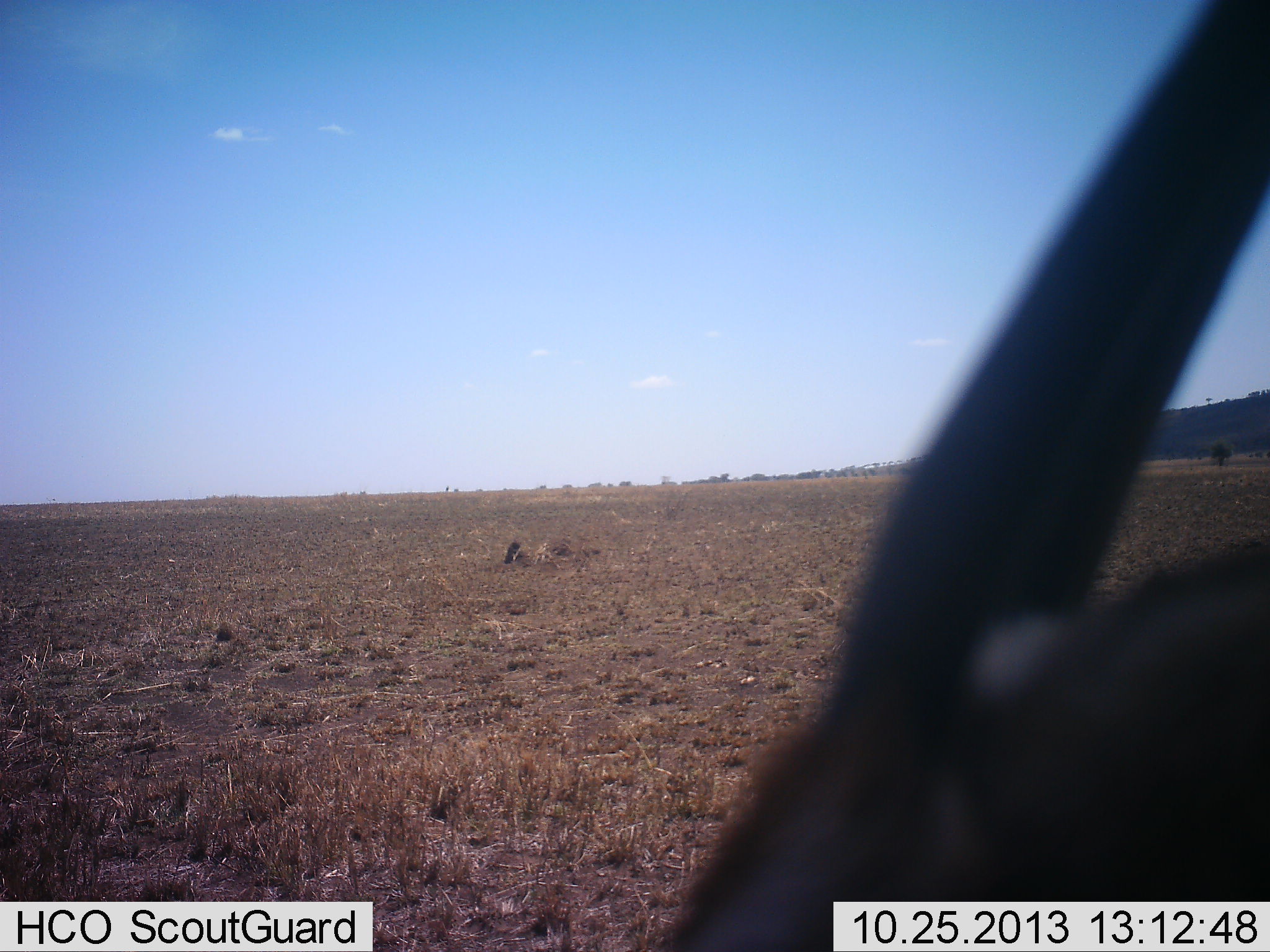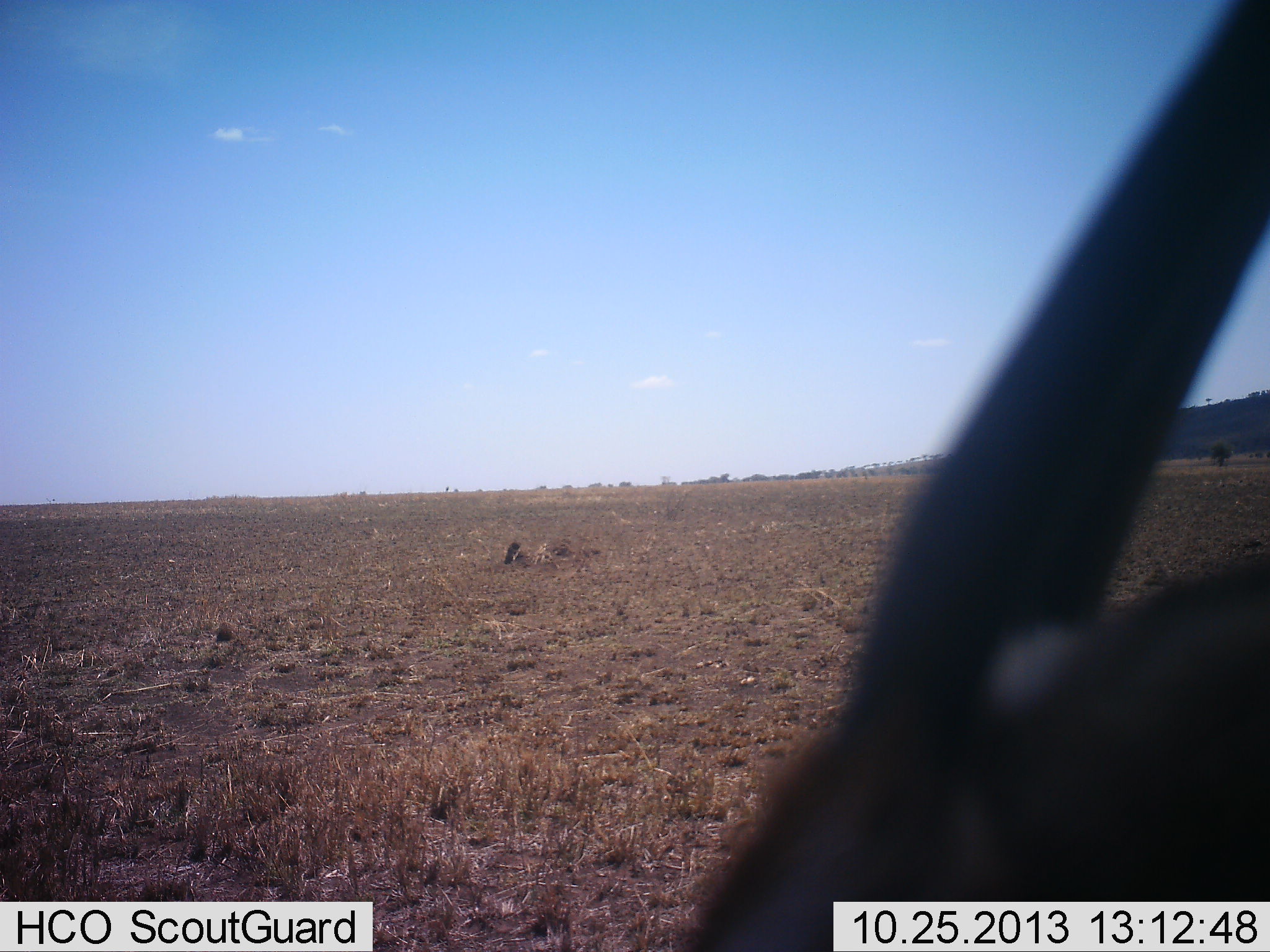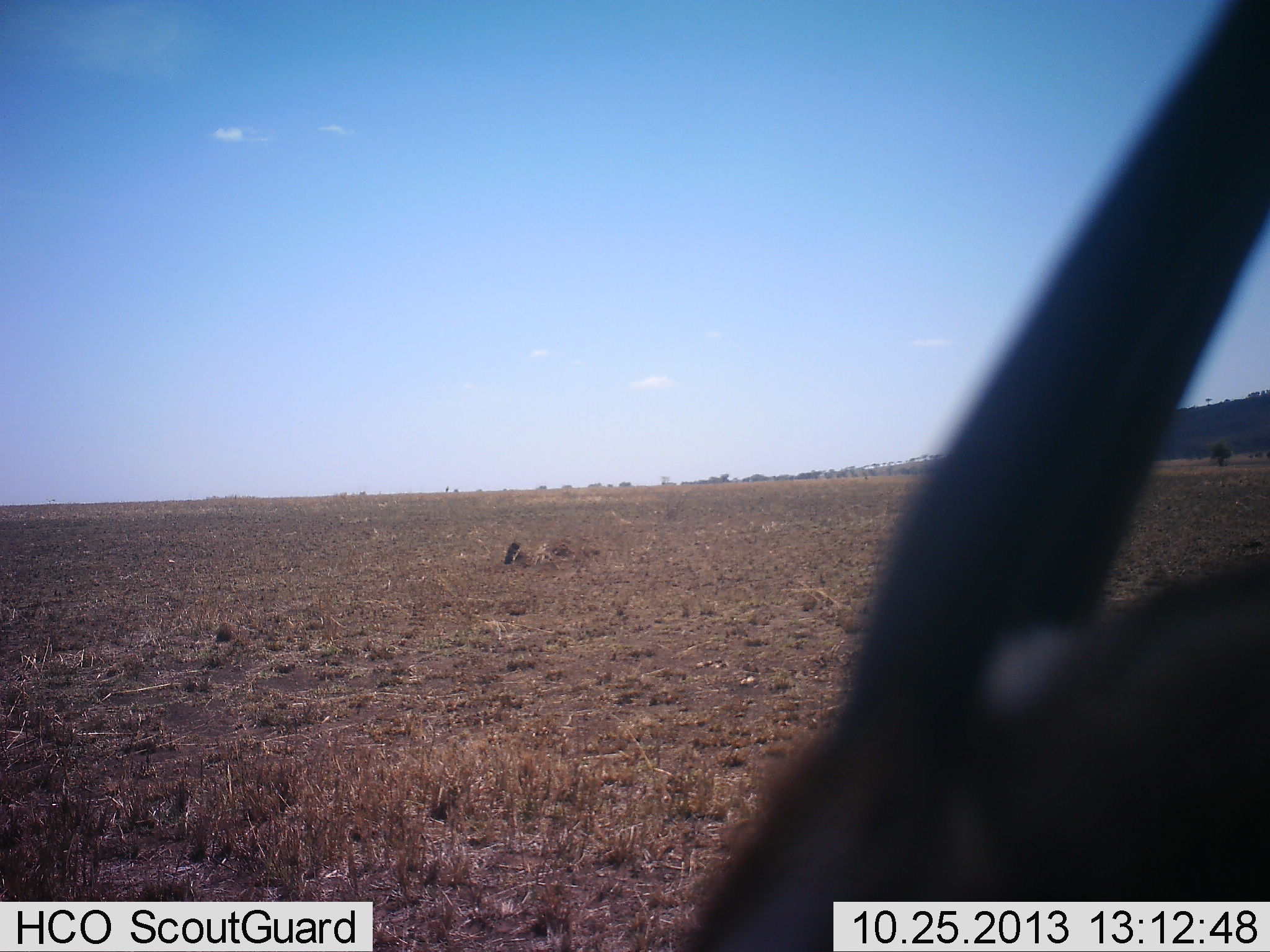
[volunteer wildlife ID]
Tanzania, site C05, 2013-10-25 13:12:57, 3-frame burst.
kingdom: Animalia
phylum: Chordata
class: Mammalia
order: Artiodactyla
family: Bovidae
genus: Nanger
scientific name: Nanger granti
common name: grant's gazelle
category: gazellegrants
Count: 1.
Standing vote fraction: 88%.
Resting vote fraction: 0%.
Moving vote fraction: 12%.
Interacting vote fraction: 0%.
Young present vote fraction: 0%.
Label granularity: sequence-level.